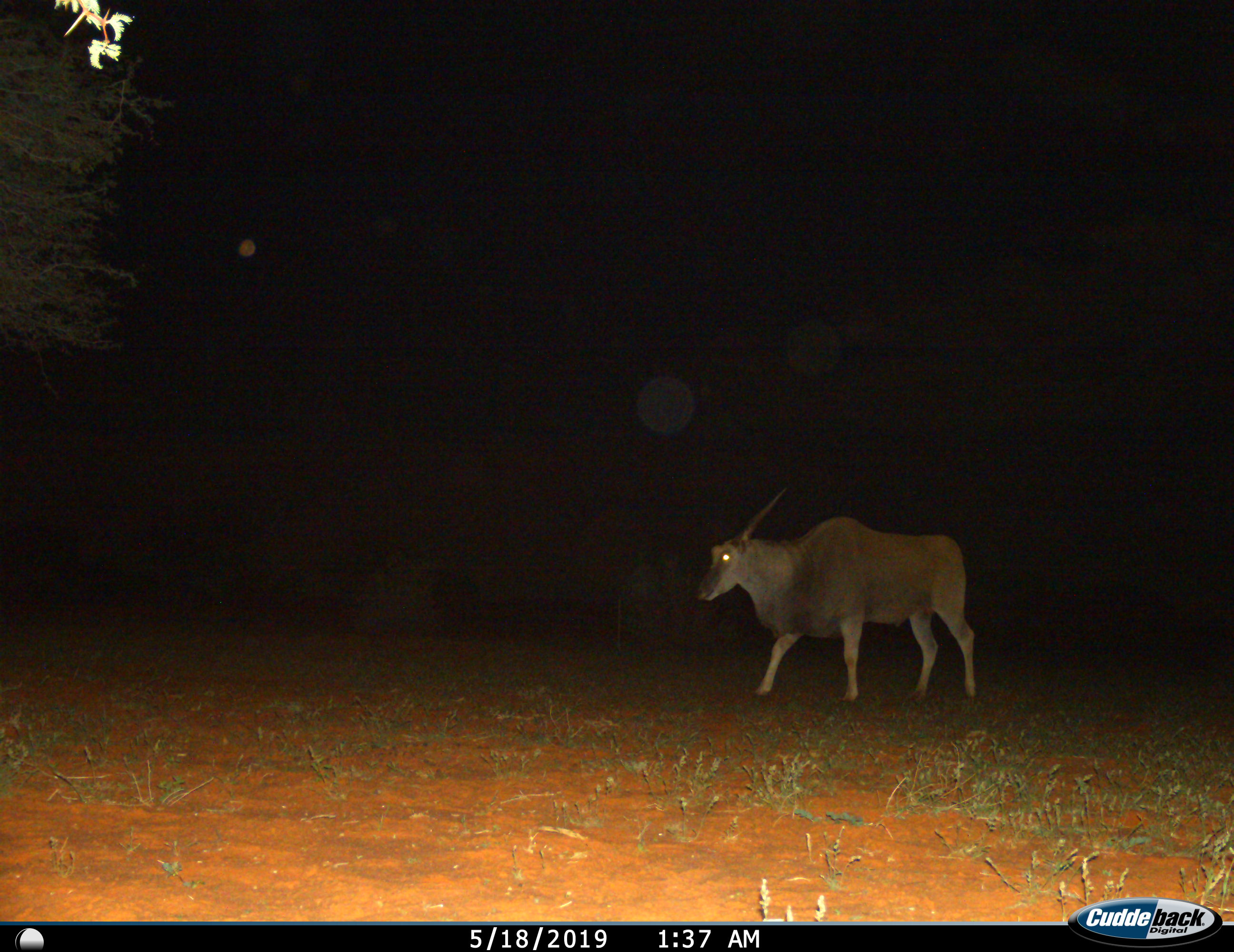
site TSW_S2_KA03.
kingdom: Animalia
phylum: Chordata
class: Mammalia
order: Artiodactyla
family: Bovidae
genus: Tragelaphus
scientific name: Tragelaphus oryx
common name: eland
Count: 1.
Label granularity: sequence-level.